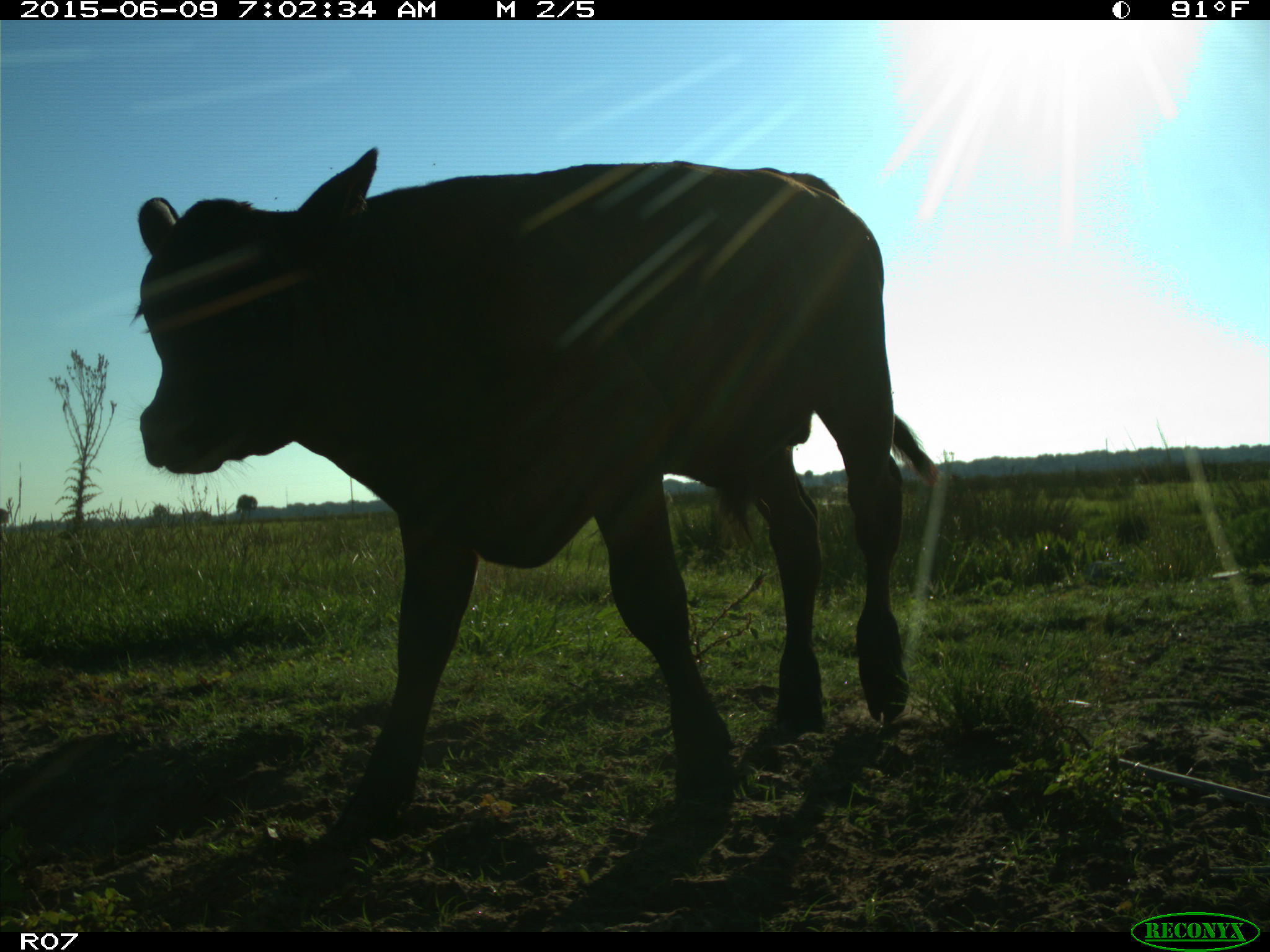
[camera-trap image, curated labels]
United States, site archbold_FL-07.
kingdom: Animalia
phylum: Chordata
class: Mammalia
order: Artiodactyla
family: Bovidae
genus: Bos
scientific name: Bos taurus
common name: domestic cow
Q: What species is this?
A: Bos taurus (domestic cow).